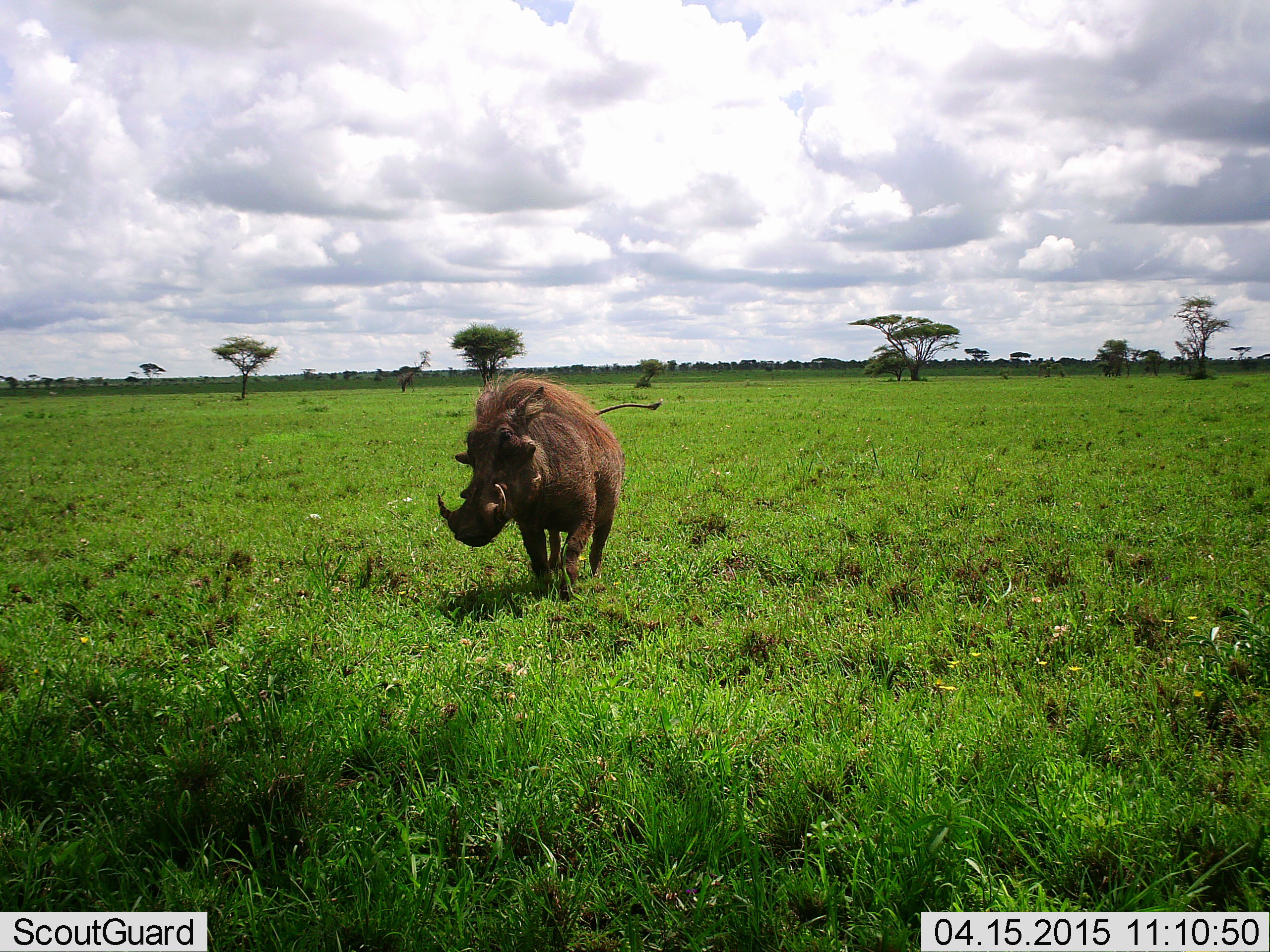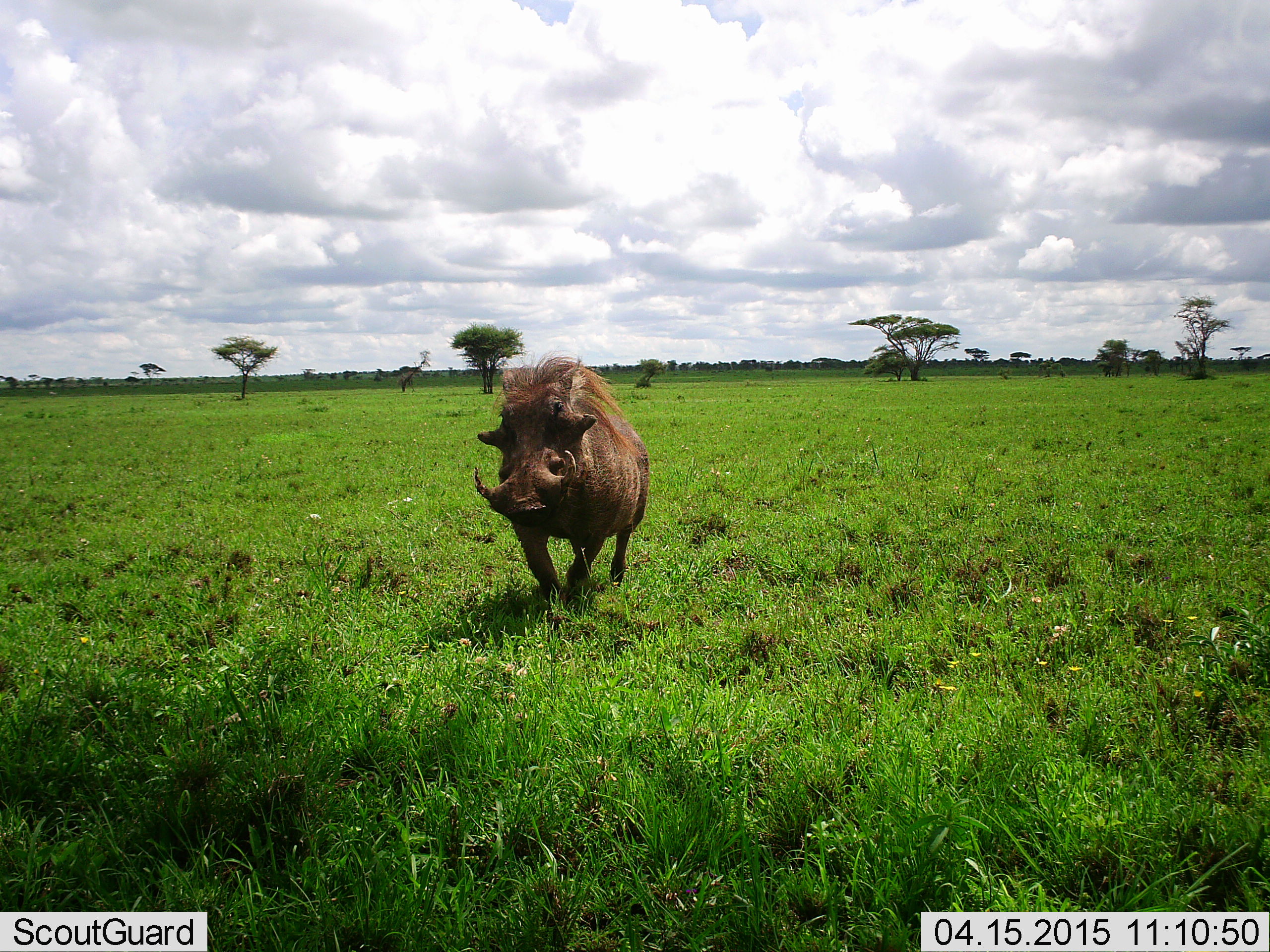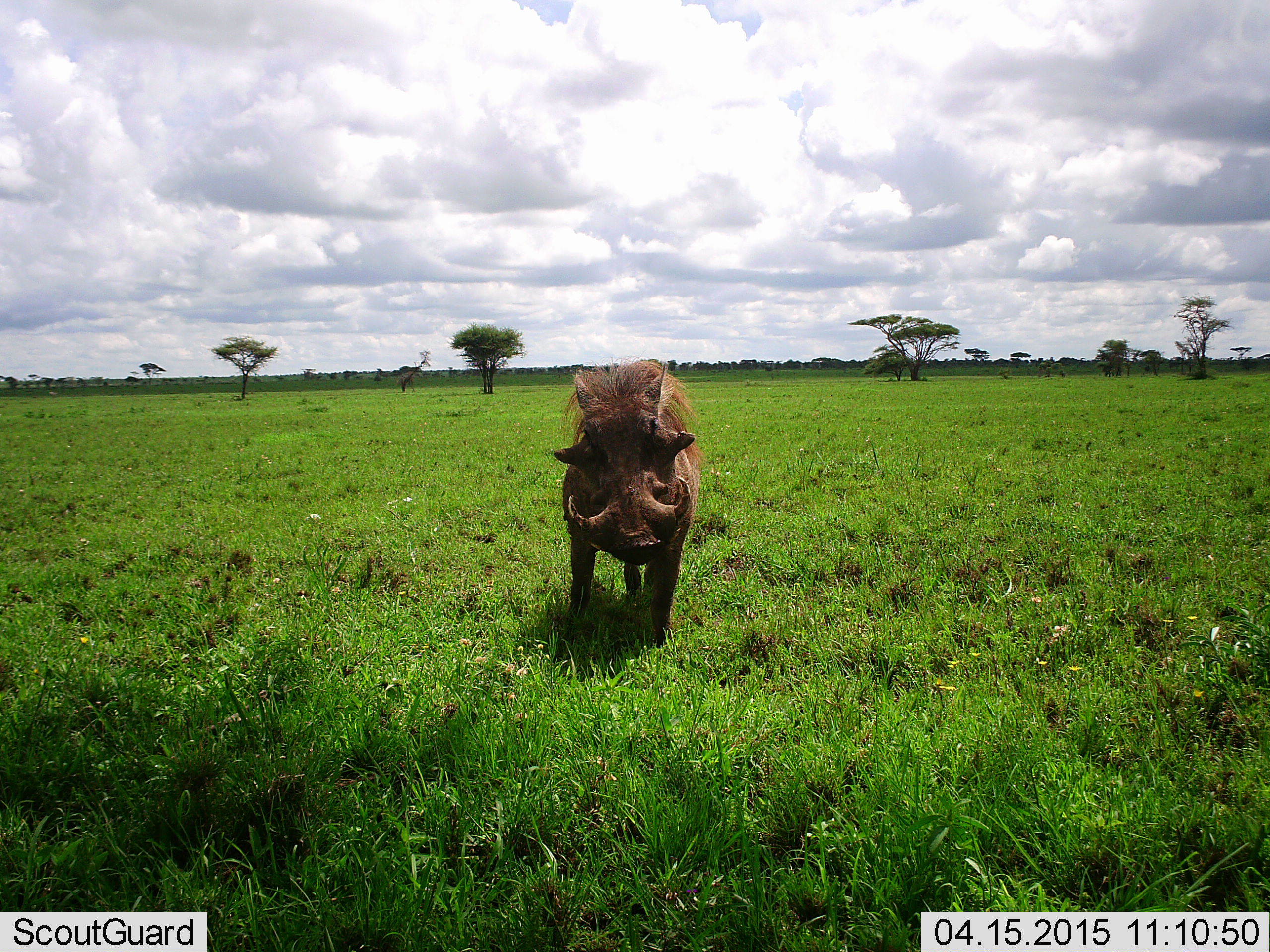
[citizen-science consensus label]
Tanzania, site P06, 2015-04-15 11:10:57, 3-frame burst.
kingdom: Animalia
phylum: Chordata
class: Mammalia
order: Artiodactyla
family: Suidae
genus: Phacochoerus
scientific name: Phacochoerus africanus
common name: warthog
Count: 1.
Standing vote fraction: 10%.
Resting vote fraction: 0%.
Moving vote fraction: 90%.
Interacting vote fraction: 0%.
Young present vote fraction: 0%.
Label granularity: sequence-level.